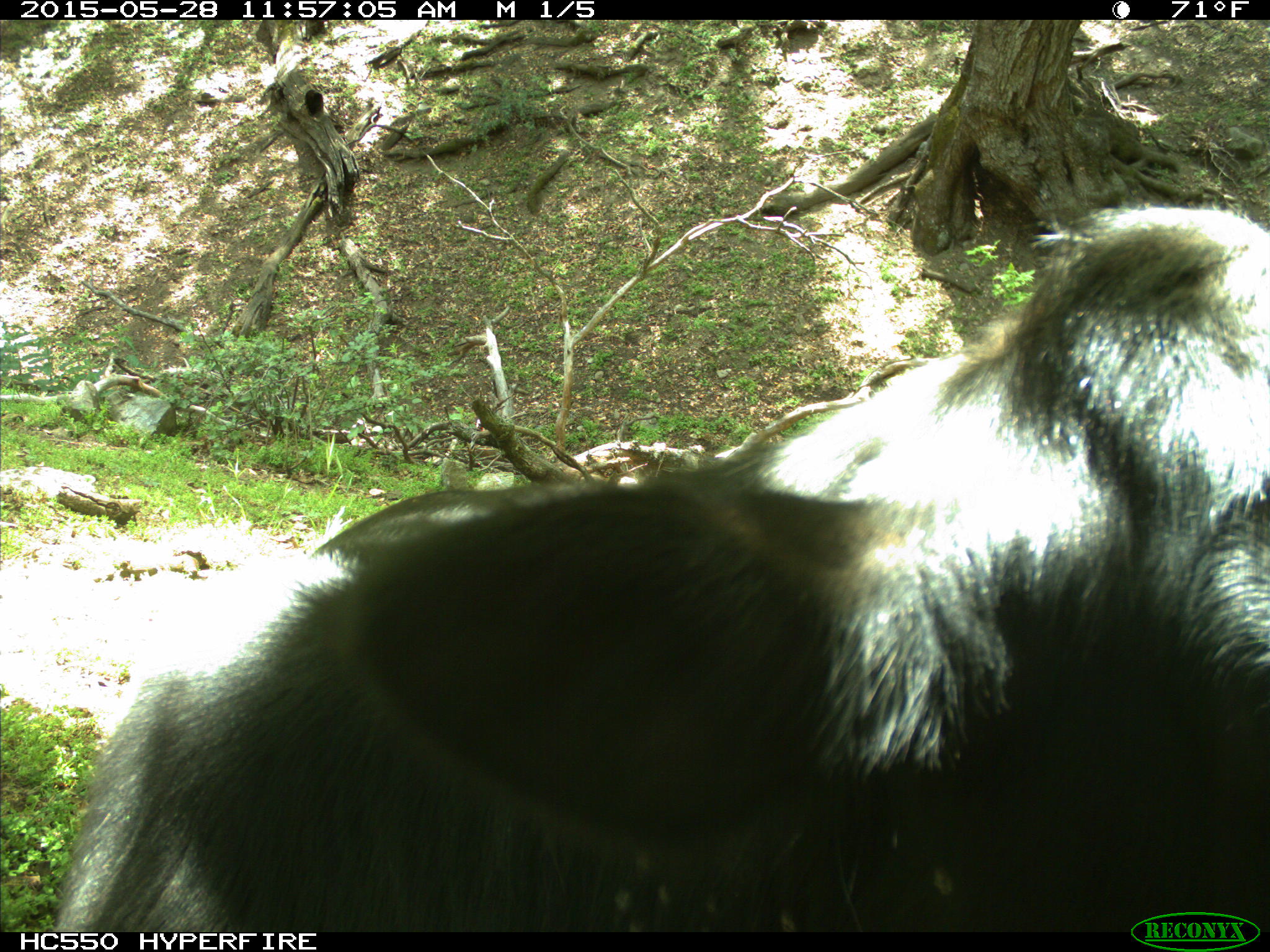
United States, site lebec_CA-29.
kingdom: Animalia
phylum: Chordata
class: Mammalia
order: Artiodactyla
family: Bovidae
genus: Bos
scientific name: Bos taurus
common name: domestic cow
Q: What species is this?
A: Bos taurus (domestic cow).